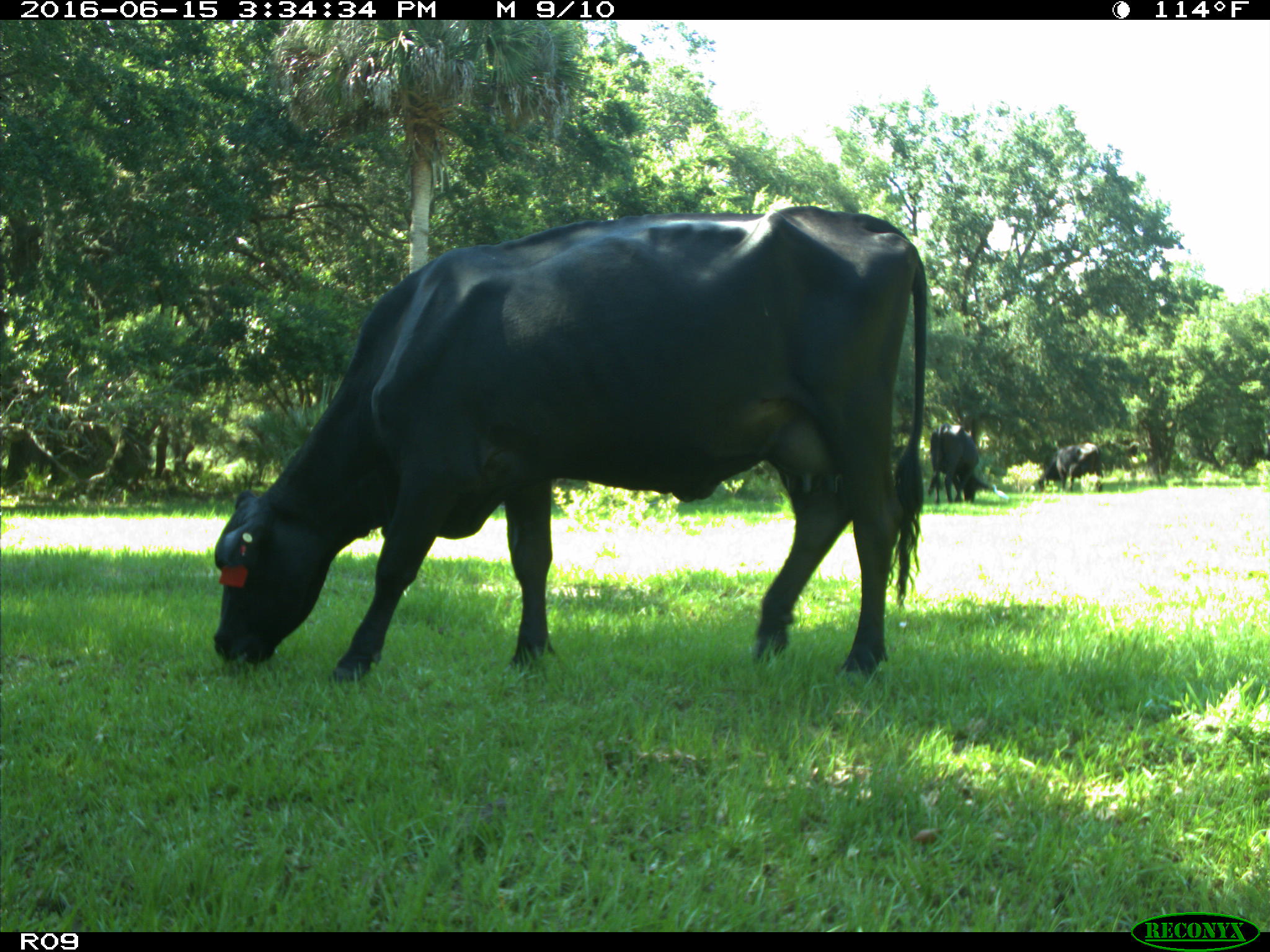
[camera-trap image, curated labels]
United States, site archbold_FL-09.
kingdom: Animalia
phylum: Chordata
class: Mammalia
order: Artiodactyla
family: Bovidae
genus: Bos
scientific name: Bos taurus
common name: domestic cow